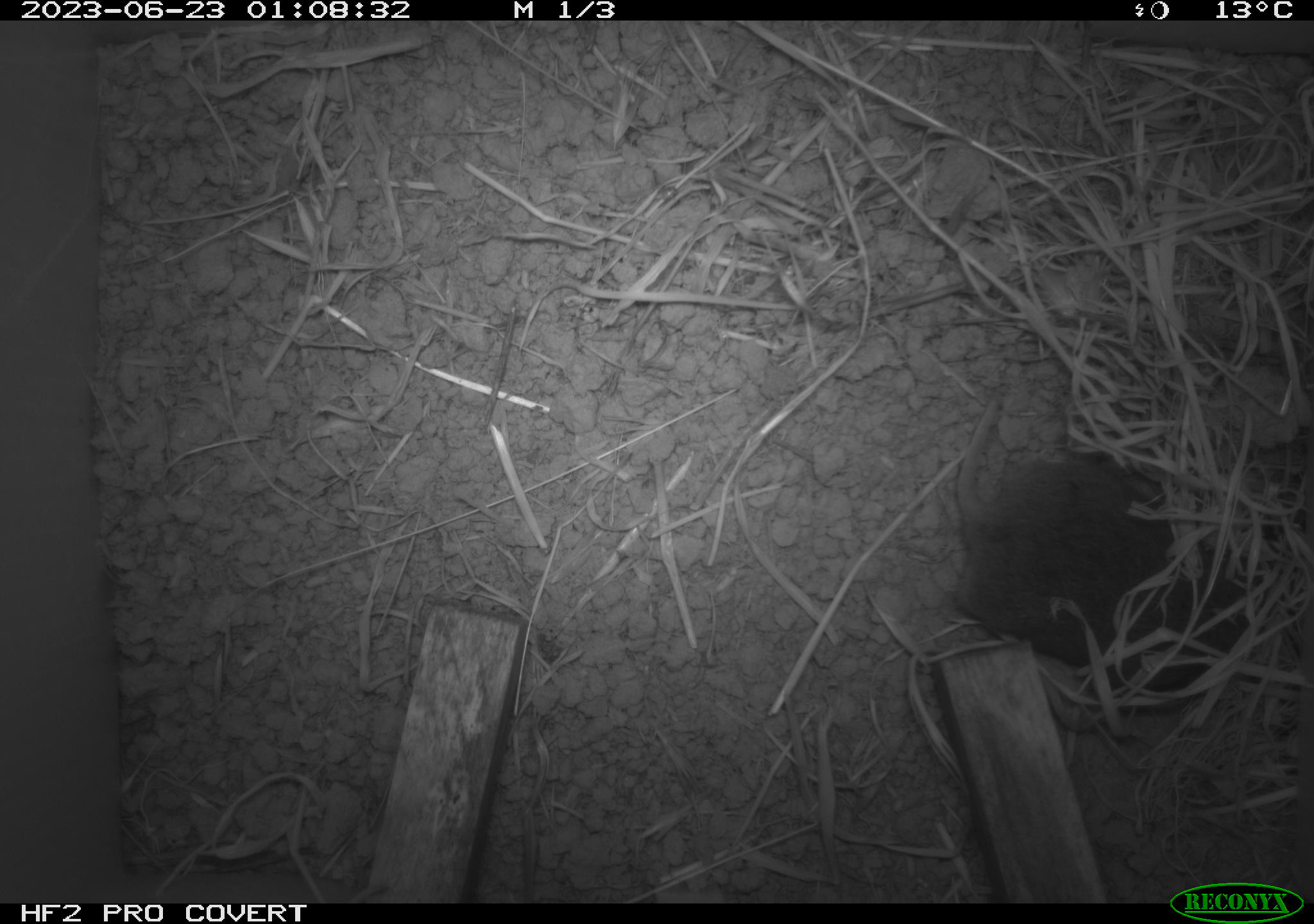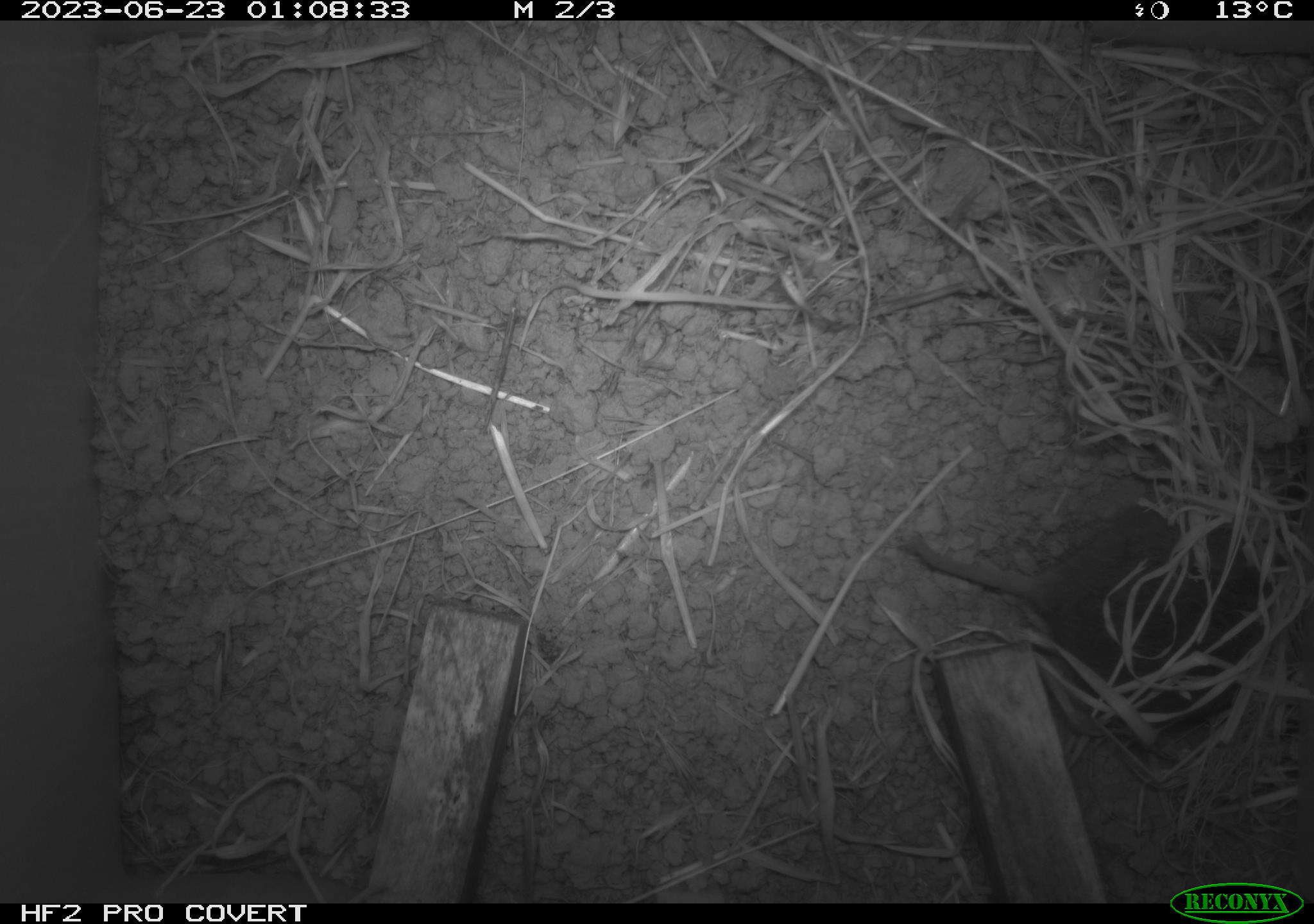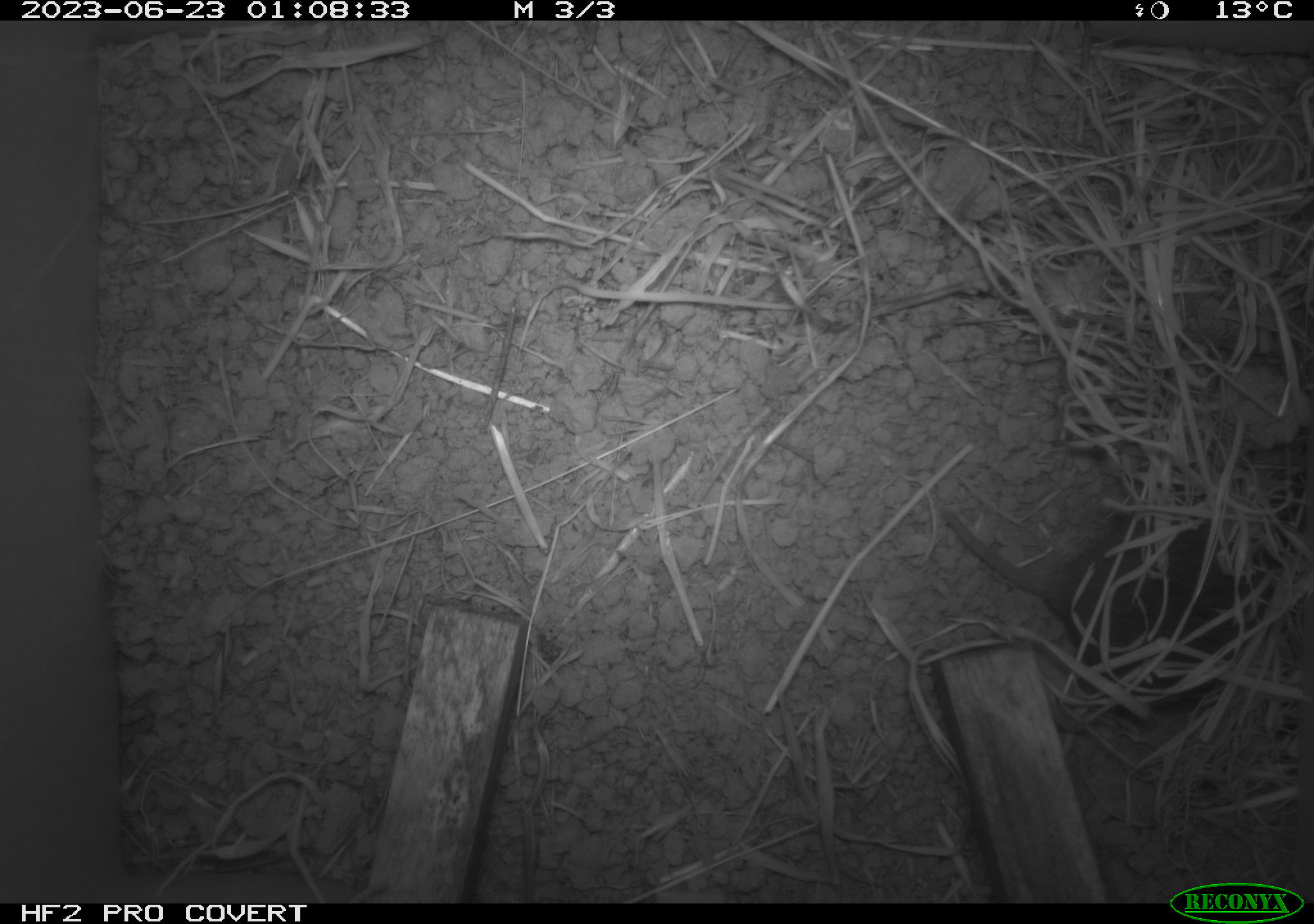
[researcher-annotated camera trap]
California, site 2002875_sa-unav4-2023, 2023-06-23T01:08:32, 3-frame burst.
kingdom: Animalia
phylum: Chordata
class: Mammalia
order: Rodentia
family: Cricetidae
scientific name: Arvicolinae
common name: voles, lemmings, and muskrats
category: arvicolinae subfamily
Arvicolinae subfamily (voles, lemmings, and muskrats) (Arvicolinae).